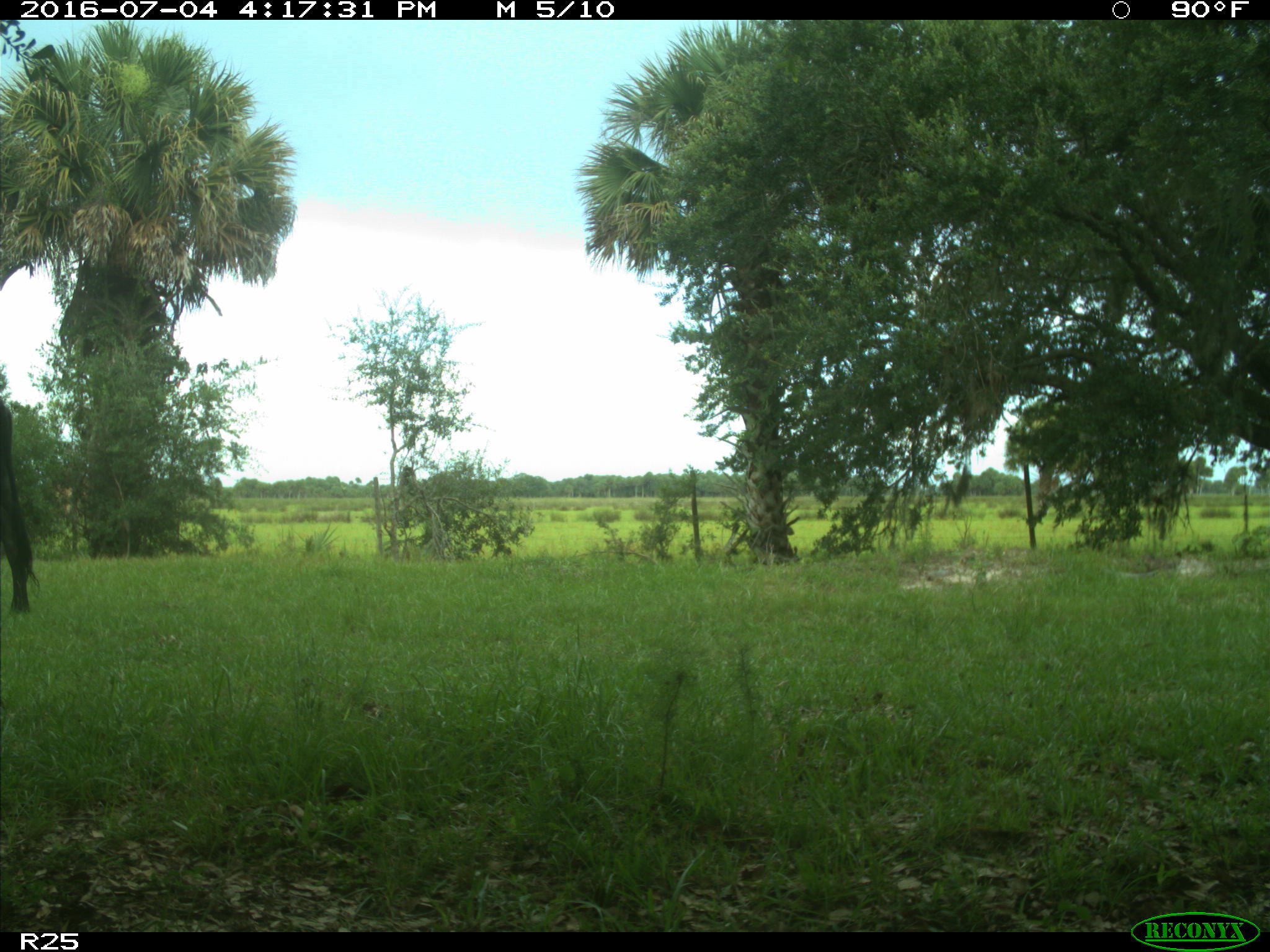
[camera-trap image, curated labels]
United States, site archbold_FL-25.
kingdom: Animalia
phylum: Chordata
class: Mammalia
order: Artiodactyla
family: Bovidae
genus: Bos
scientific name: Bos taurus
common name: domestic cow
Bos taurus (domestic cow).